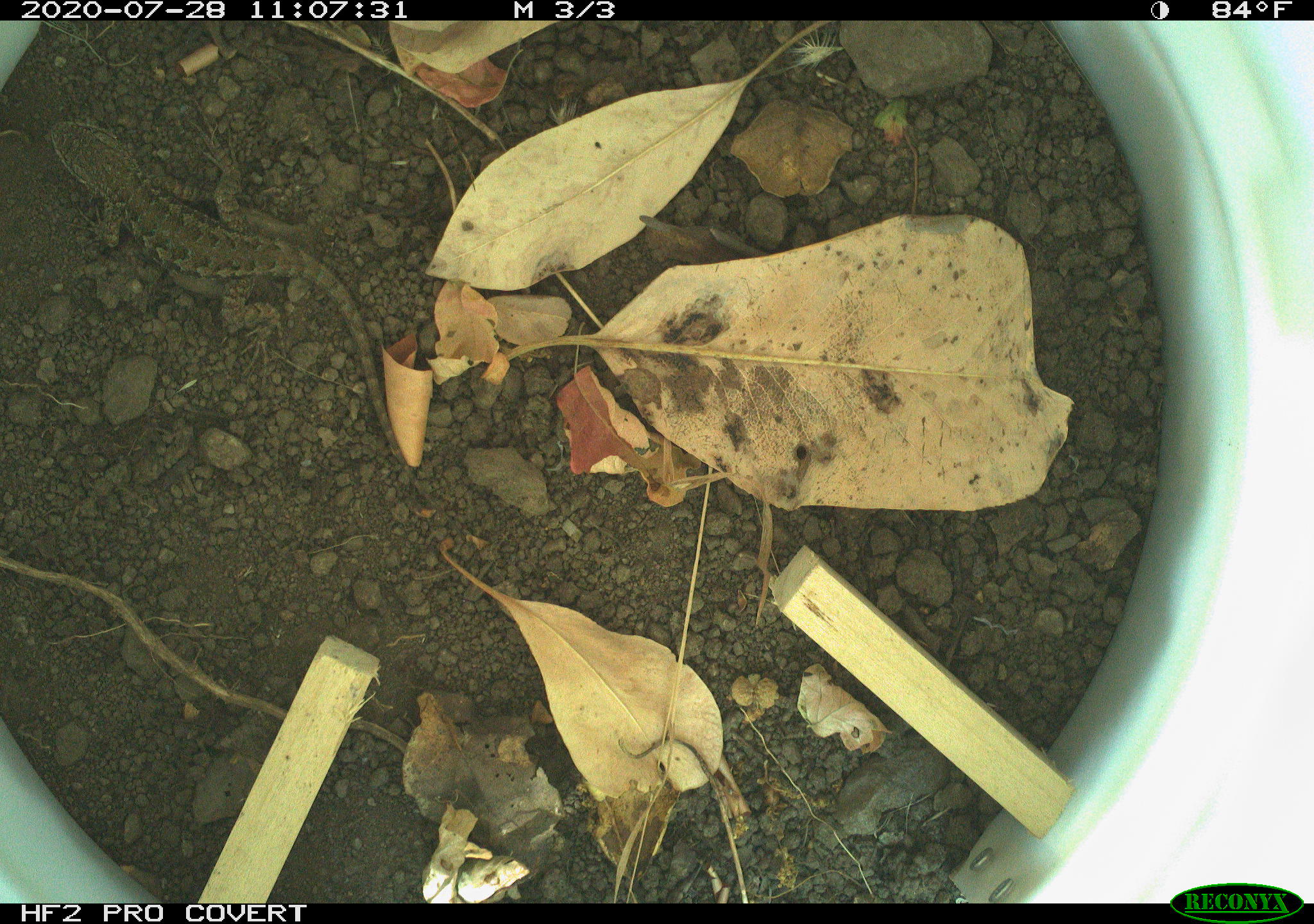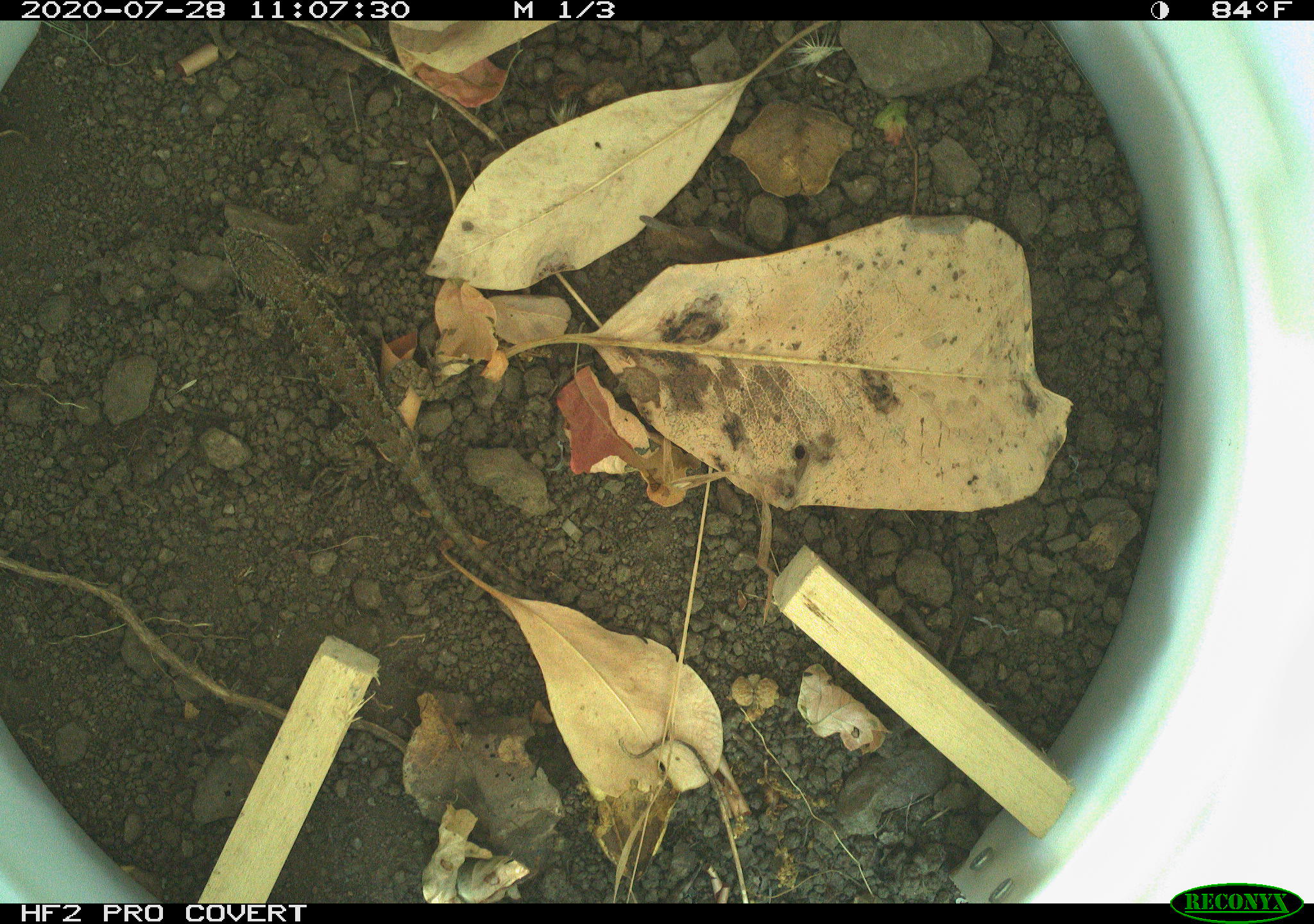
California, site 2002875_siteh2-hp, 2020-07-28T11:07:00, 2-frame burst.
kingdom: Animalia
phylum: Chordata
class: Reptilia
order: Squamata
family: Phrynosomatidae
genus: Sceloporus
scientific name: Sceloporus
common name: spiny lizards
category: sceloporus species